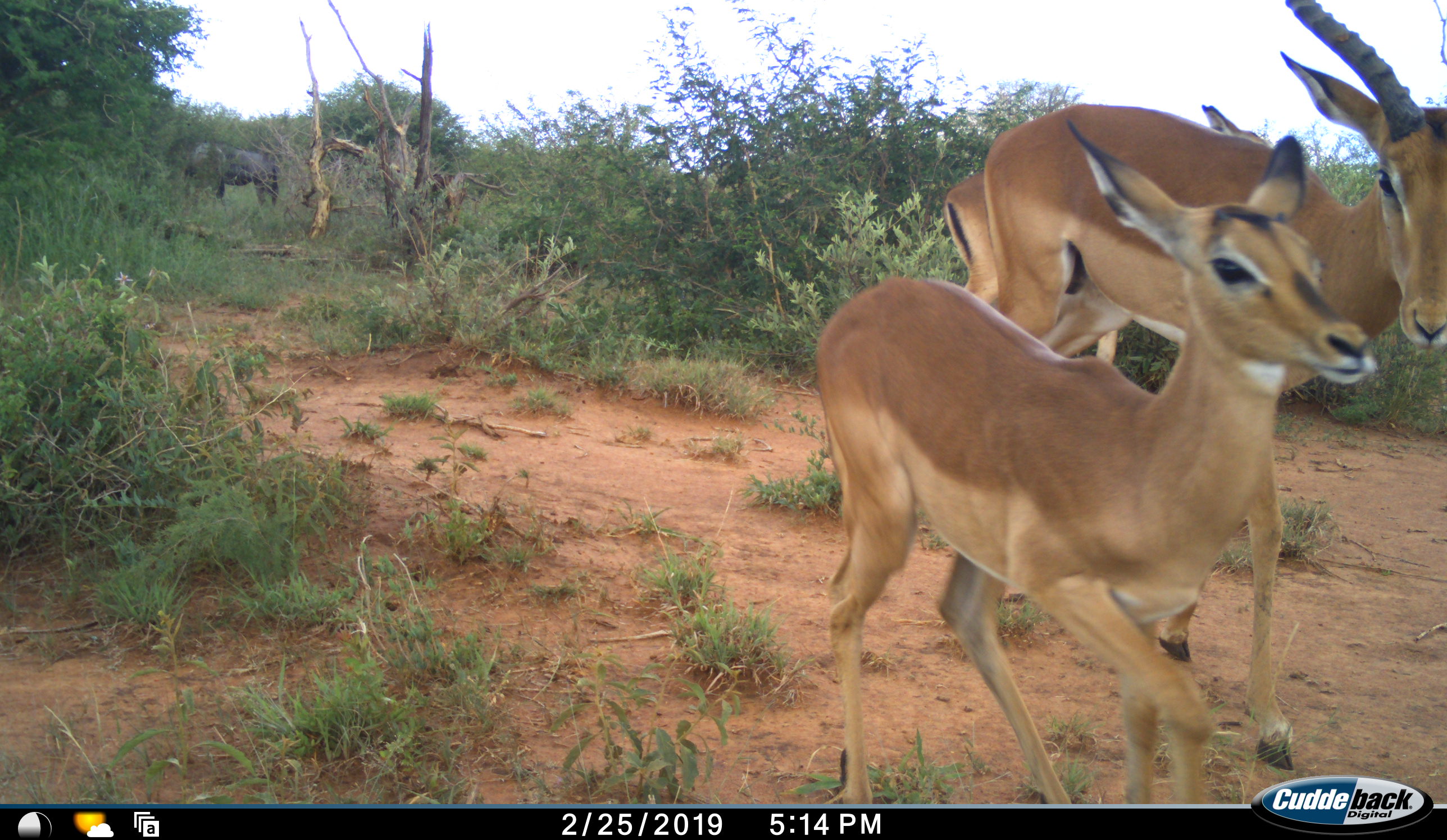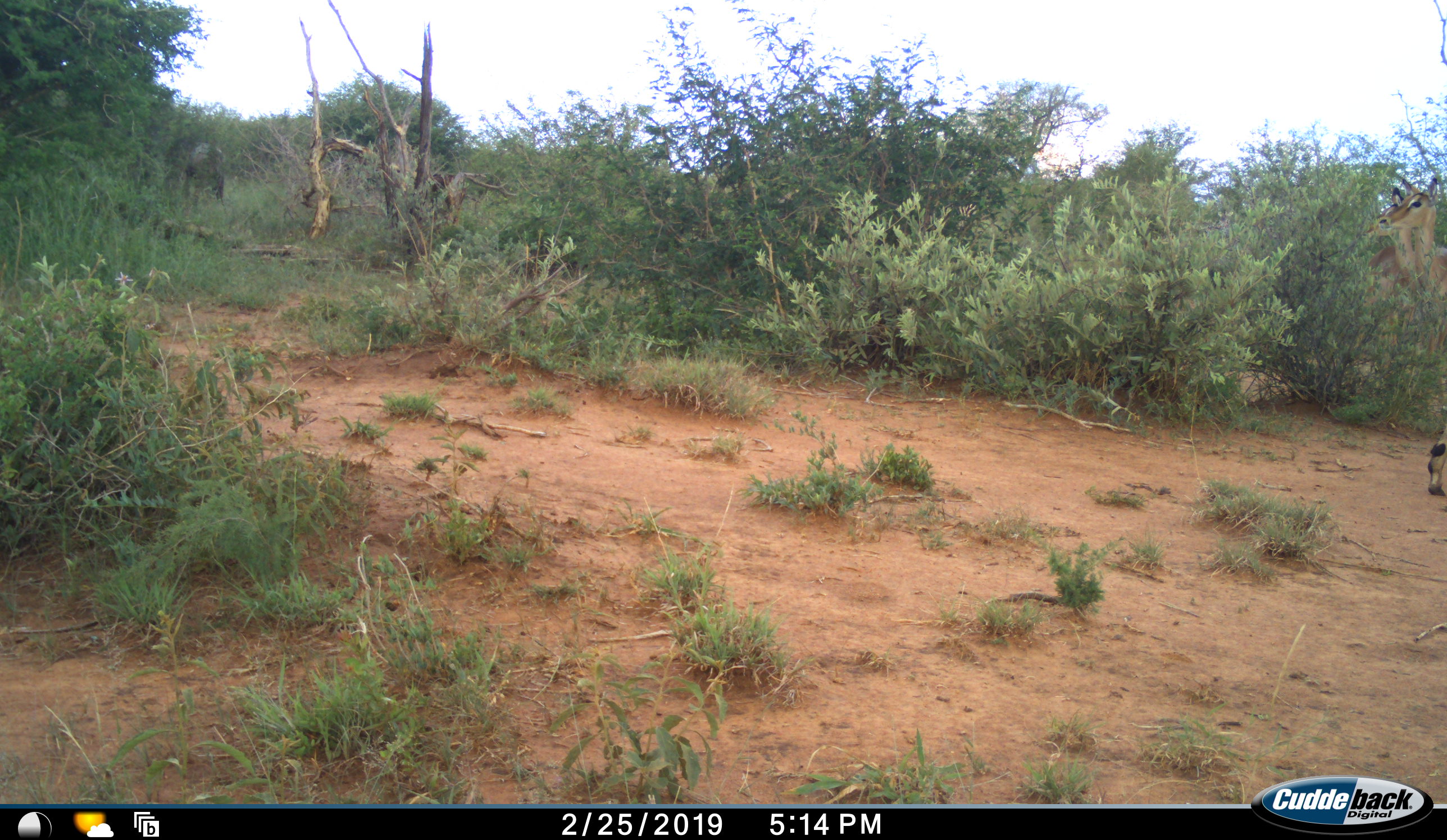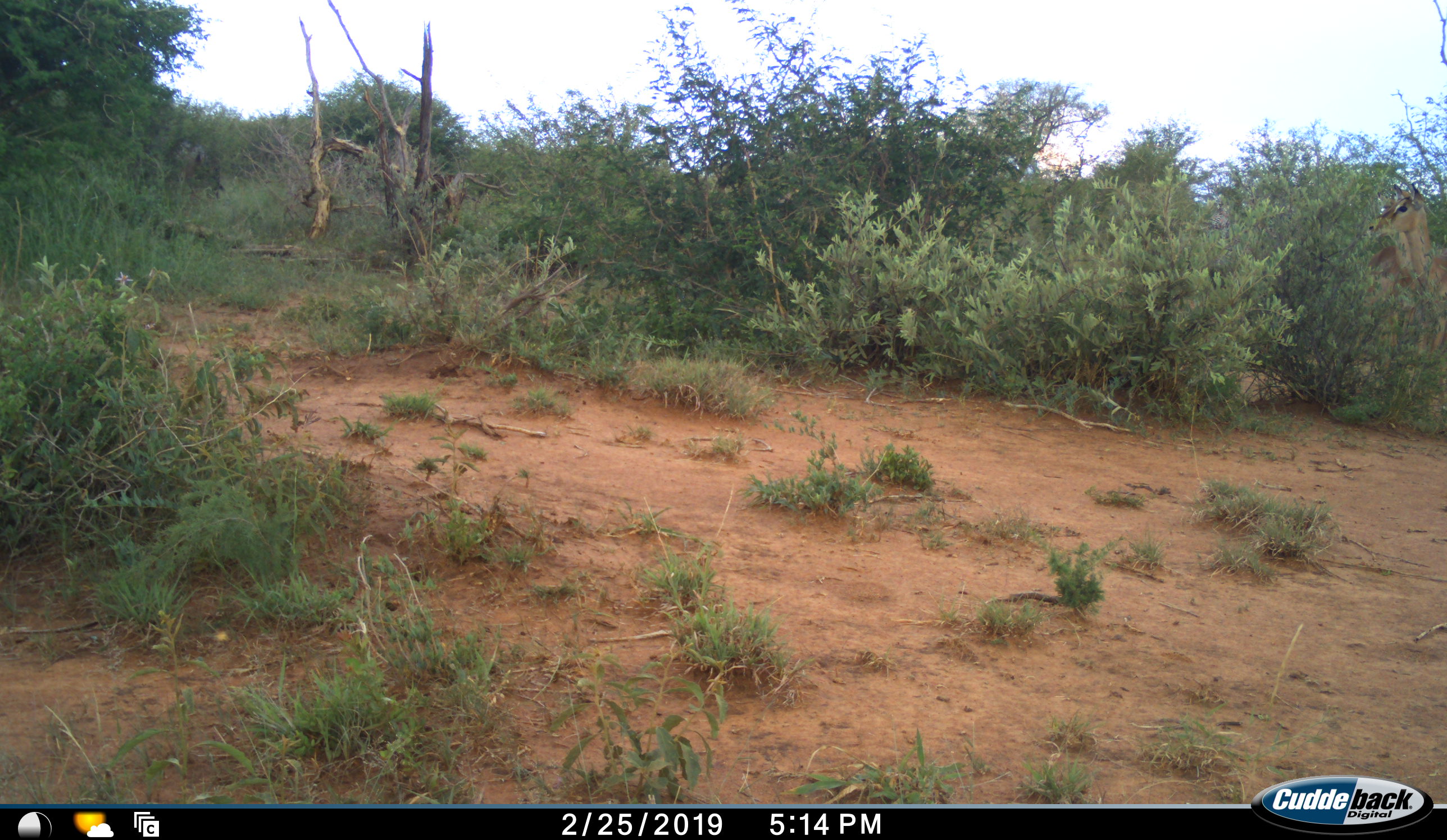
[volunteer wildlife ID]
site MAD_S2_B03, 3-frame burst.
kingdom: Animalia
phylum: Chordata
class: Mammalia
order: Artiodactyla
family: Bovidae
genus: Aepyceros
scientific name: Aepyceros melampus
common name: impala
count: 3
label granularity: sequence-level